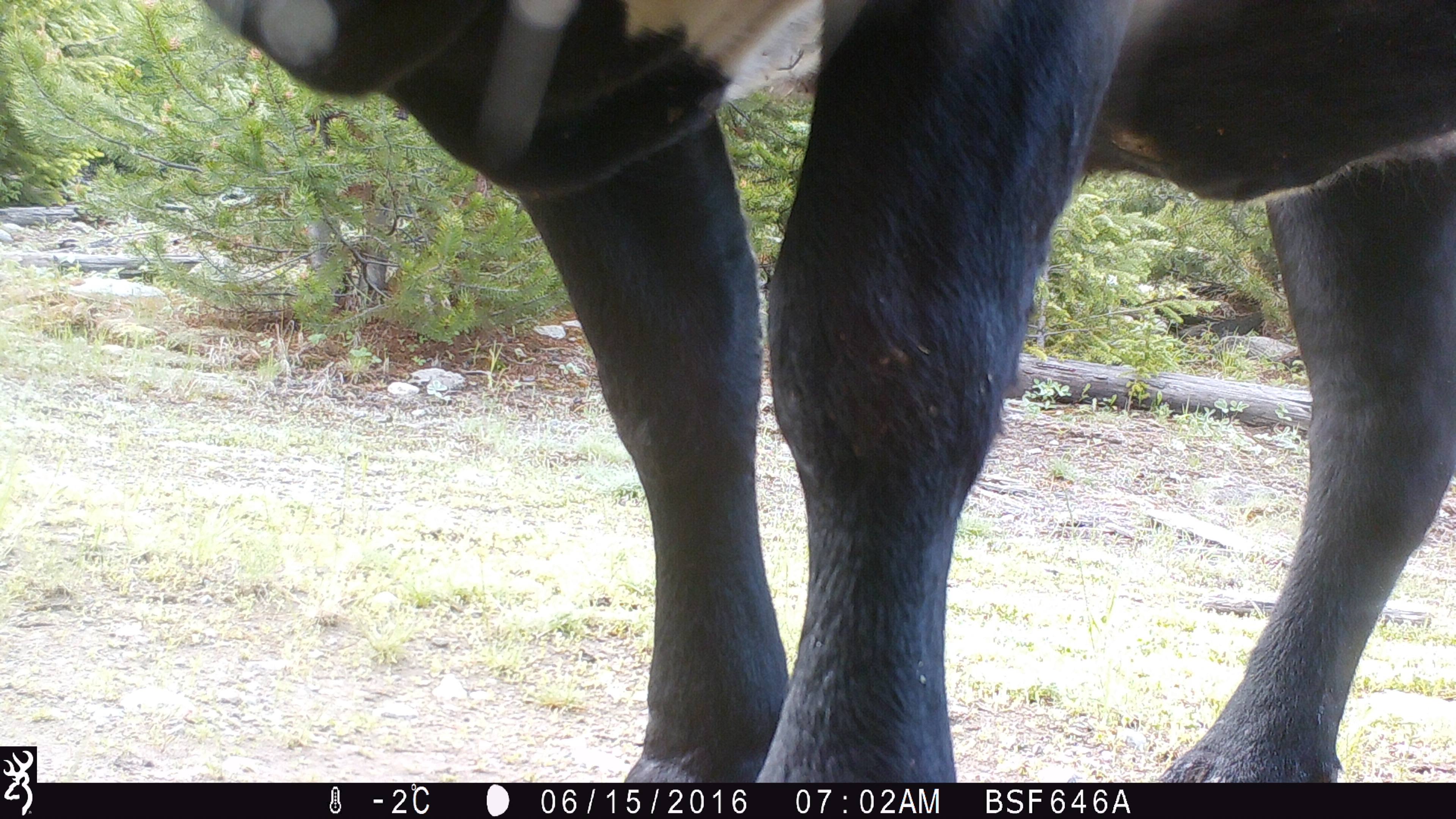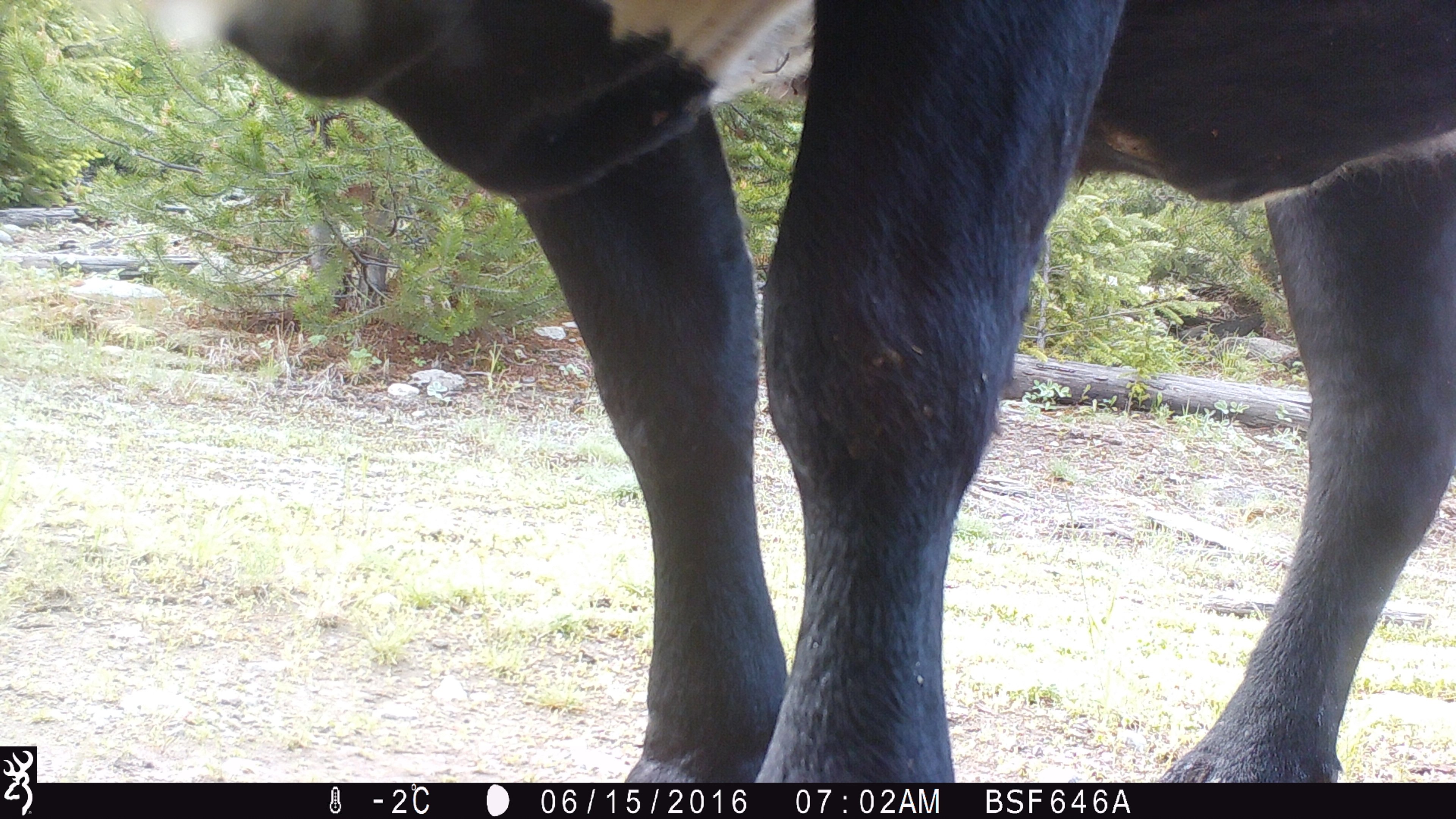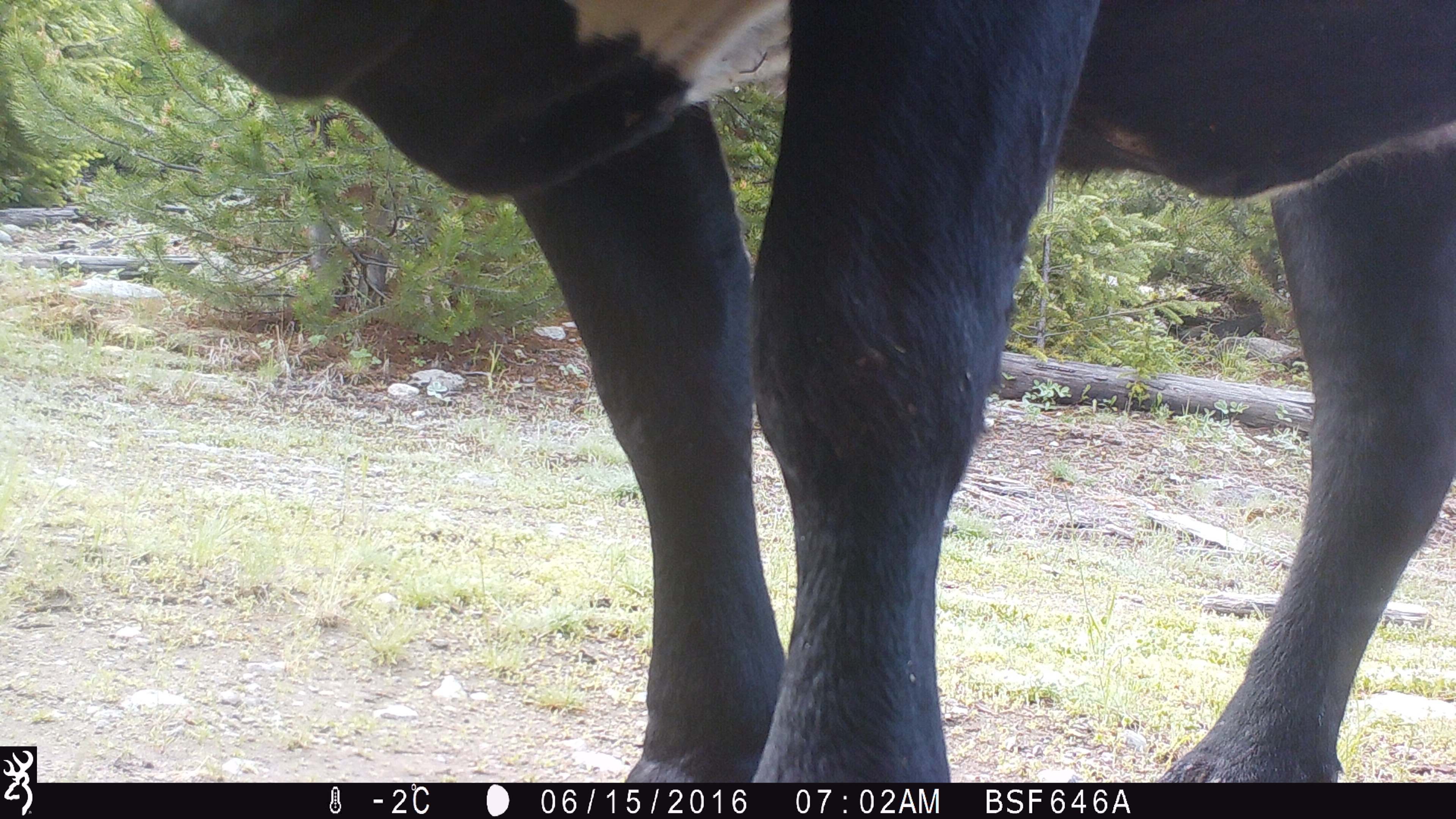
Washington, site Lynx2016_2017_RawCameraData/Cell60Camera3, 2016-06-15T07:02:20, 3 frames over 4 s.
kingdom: Animalia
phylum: Chordata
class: Mammalia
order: Artiodactyla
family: Bovidae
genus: Bos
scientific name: Bos taurus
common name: domestic cattle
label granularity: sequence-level